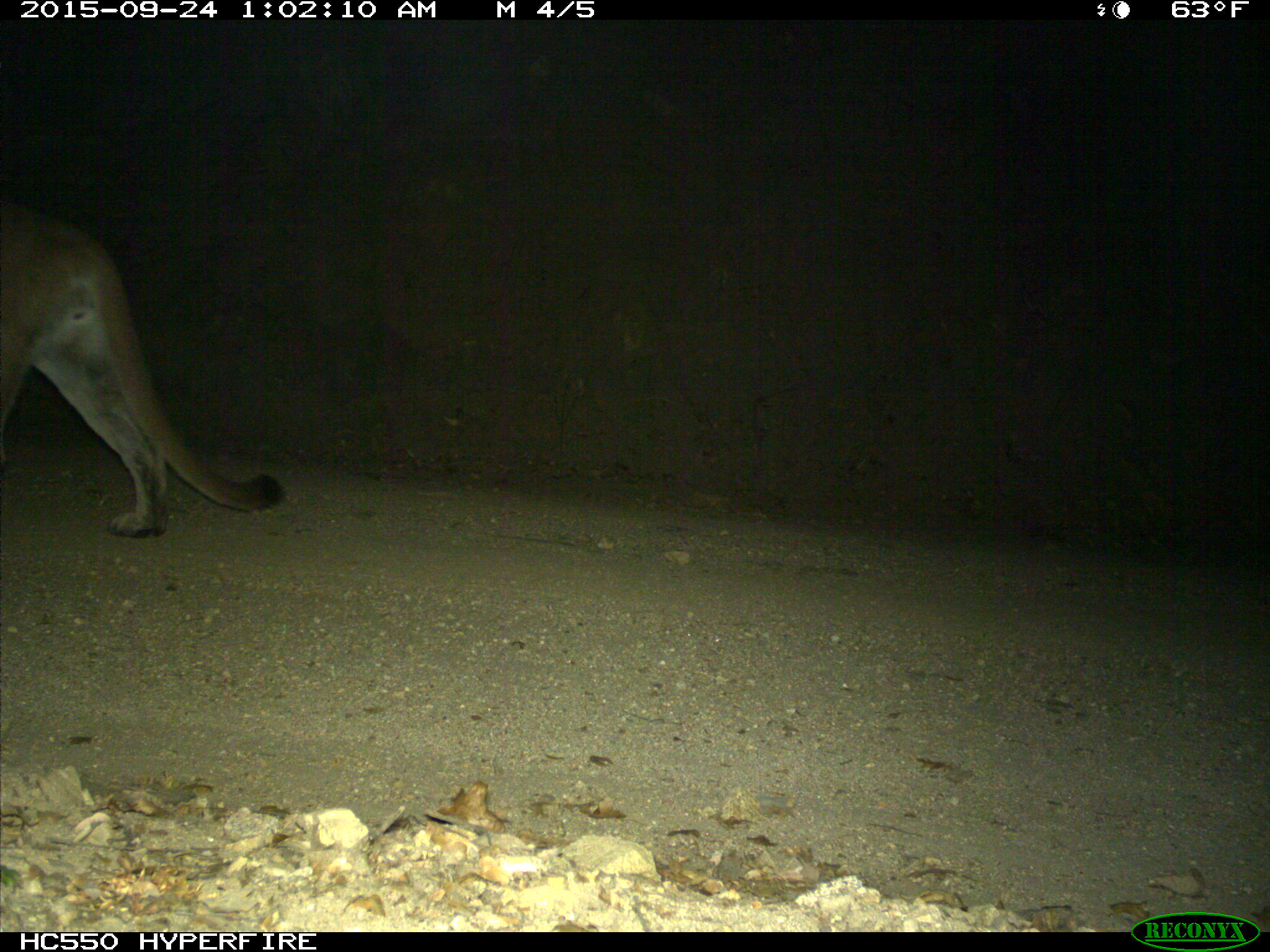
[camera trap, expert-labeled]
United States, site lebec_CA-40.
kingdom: Animalia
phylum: Chordata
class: Mammalia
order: Carnivora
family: Felidae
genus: Puma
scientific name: Puma concolor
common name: mountain lion